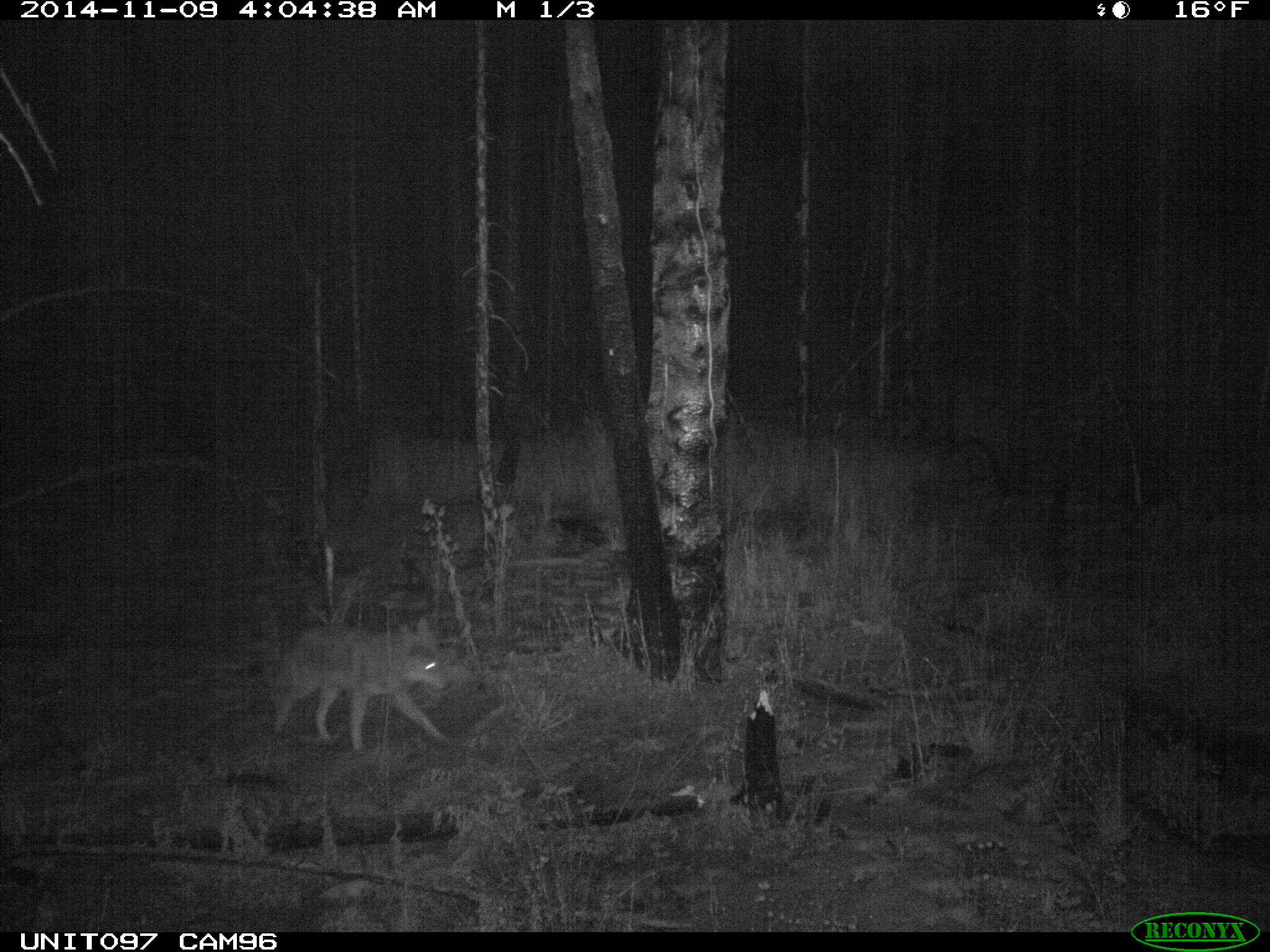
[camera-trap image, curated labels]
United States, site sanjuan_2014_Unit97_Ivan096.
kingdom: Animalia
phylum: Chordata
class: Mammalia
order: Carnivora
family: Canidae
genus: Canis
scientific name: Canis latrans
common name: coyote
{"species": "Canis latrans (coyote)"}